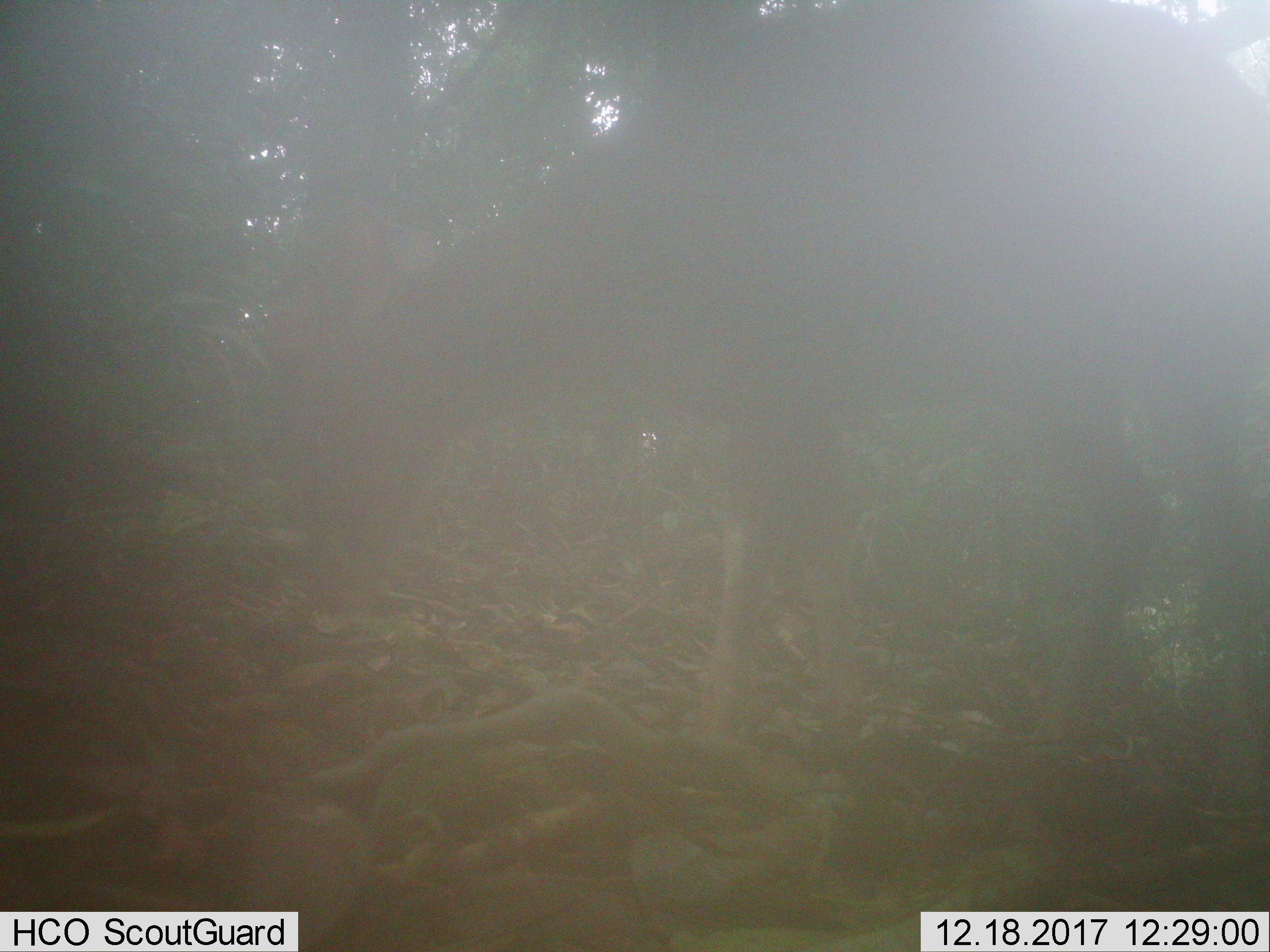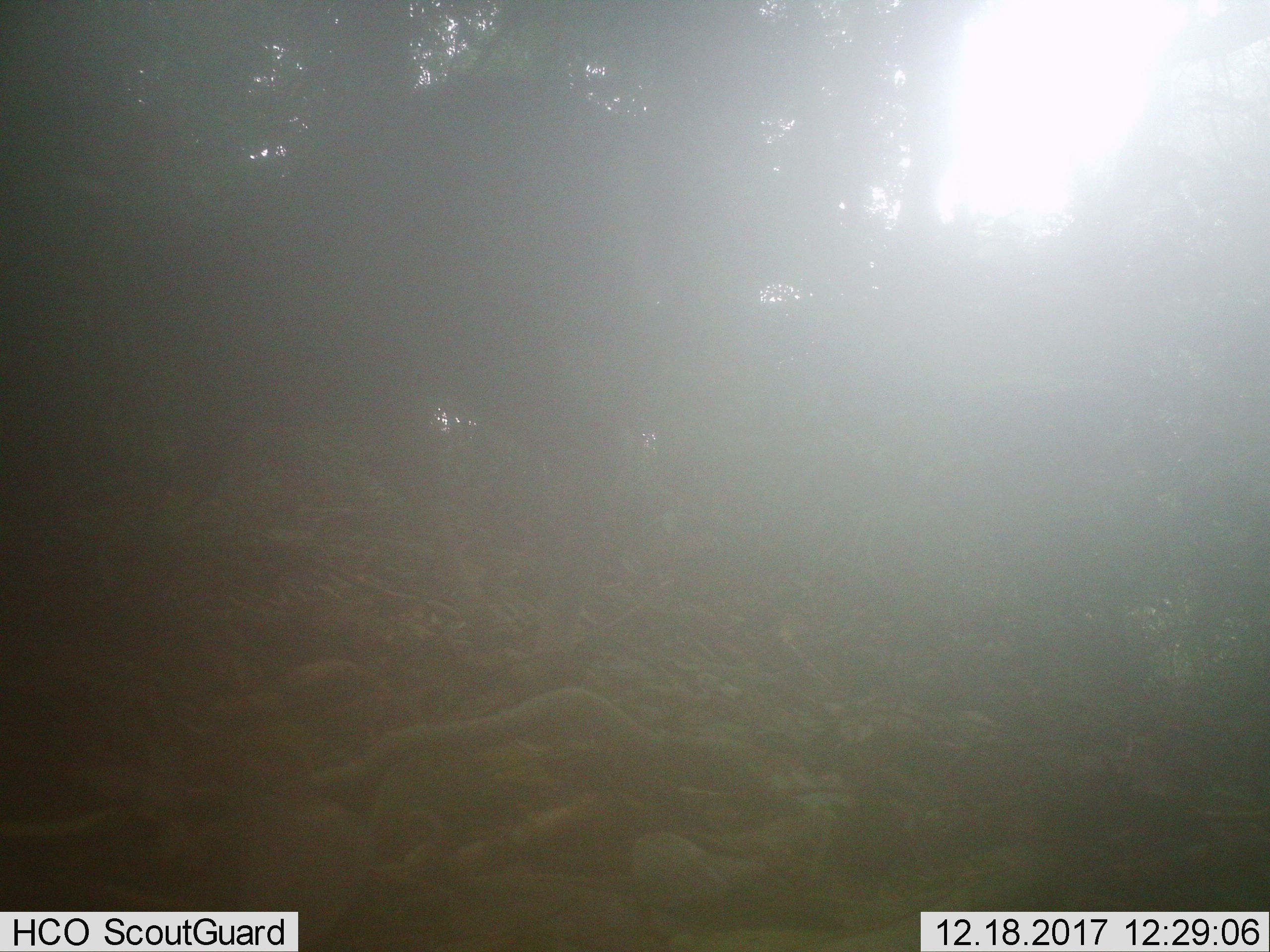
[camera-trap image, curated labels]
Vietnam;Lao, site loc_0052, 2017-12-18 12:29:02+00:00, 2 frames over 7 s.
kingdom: Animalia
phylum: Chordata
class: Mammalia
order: Artiodactyla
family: Cervidae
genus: Muntiacus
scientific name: Muntiacus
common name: muntjacs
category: unidentified muntjac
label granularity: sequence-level